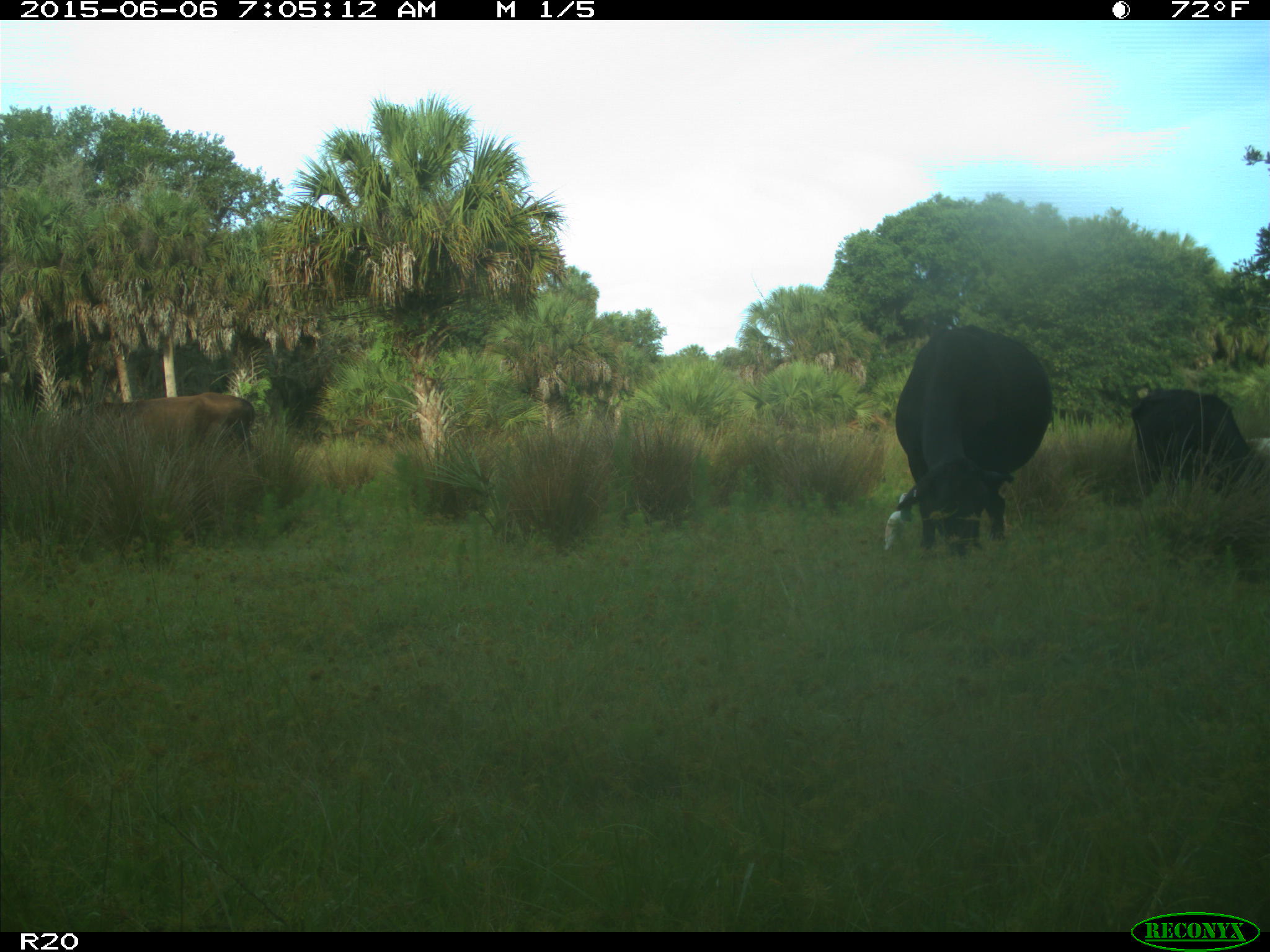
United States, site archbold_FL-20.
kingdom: Animalia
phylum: Chordata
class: Mammalia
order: Artiodactyla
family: Bovidae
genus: Bos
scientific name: Bos taurus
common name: domestic cow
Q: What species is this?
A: Bos taurus (domestic cow).